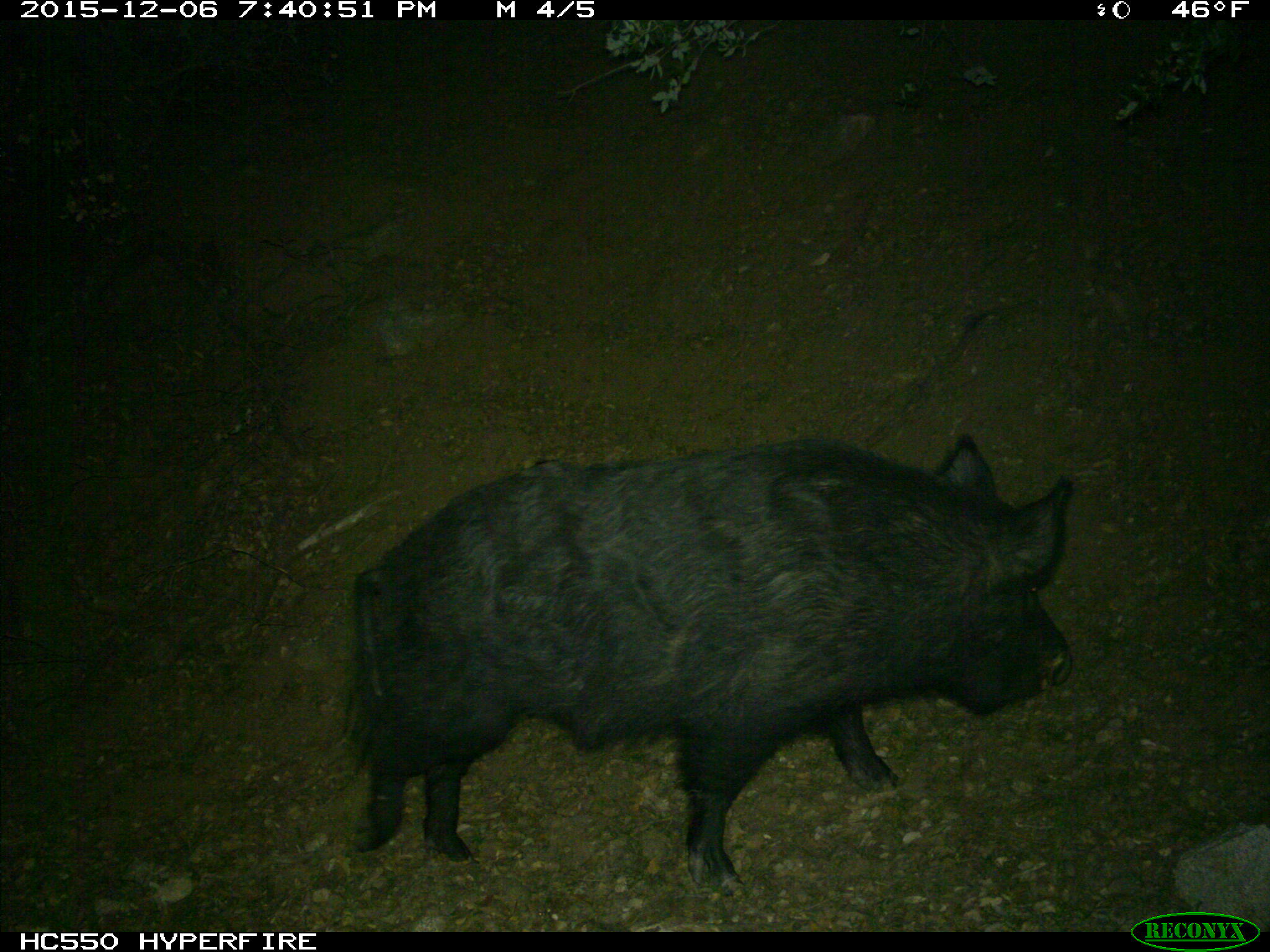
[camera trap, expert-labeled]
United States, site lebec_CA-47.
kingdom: Animalia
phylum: Chordata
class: Mammalia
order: Artiodactyla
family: Suidae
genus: Sus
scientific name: Sus scrofa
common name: wild boar